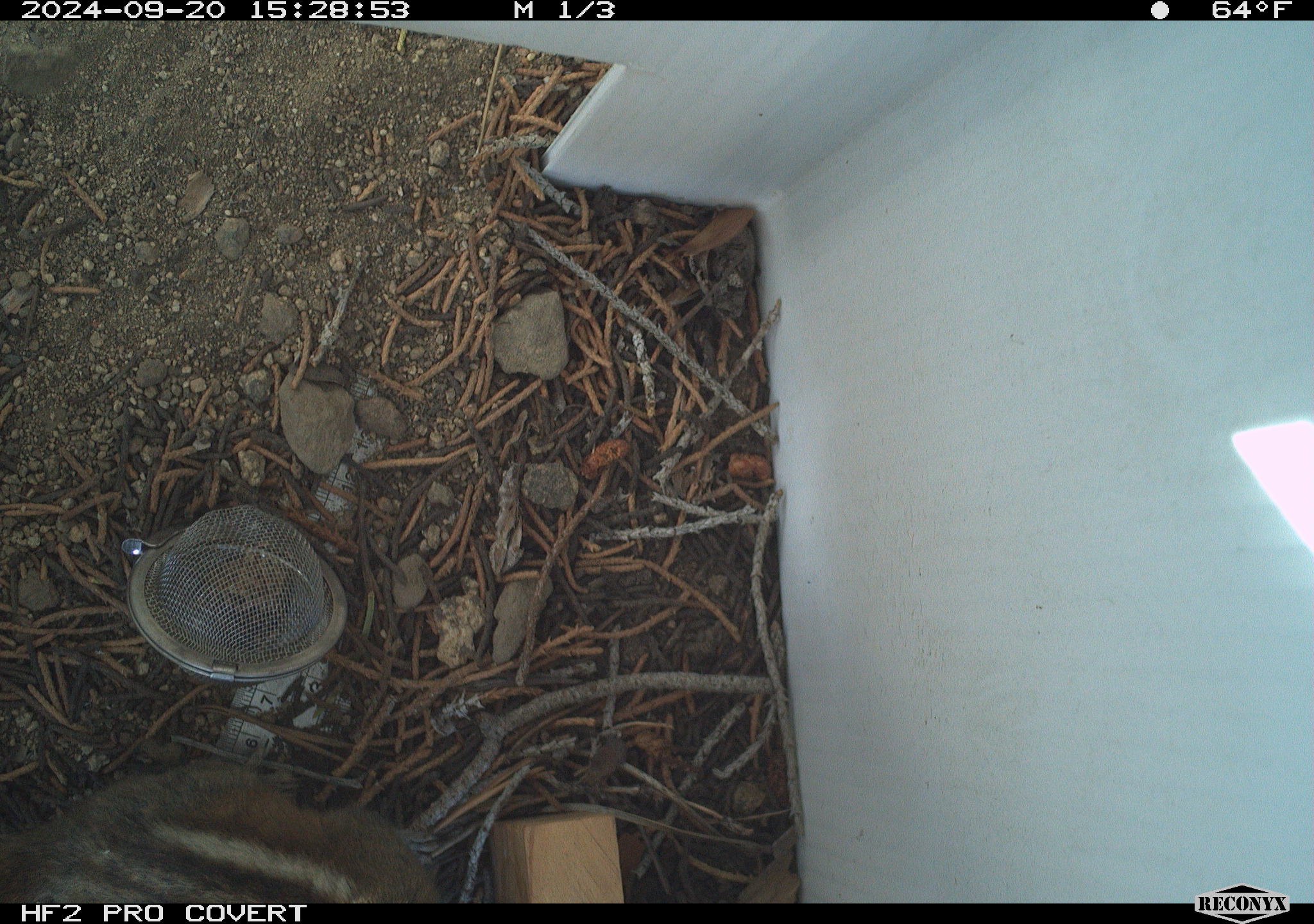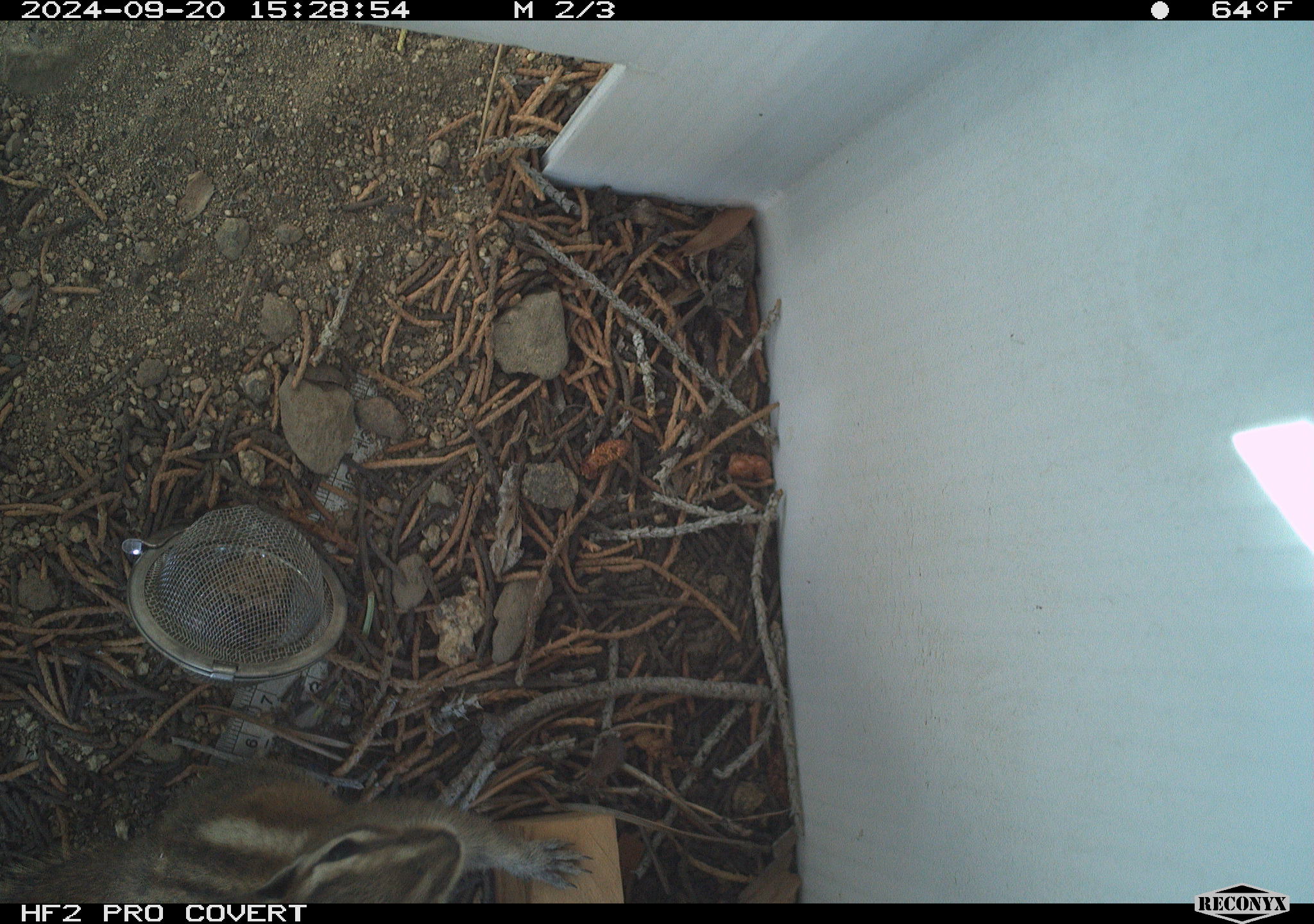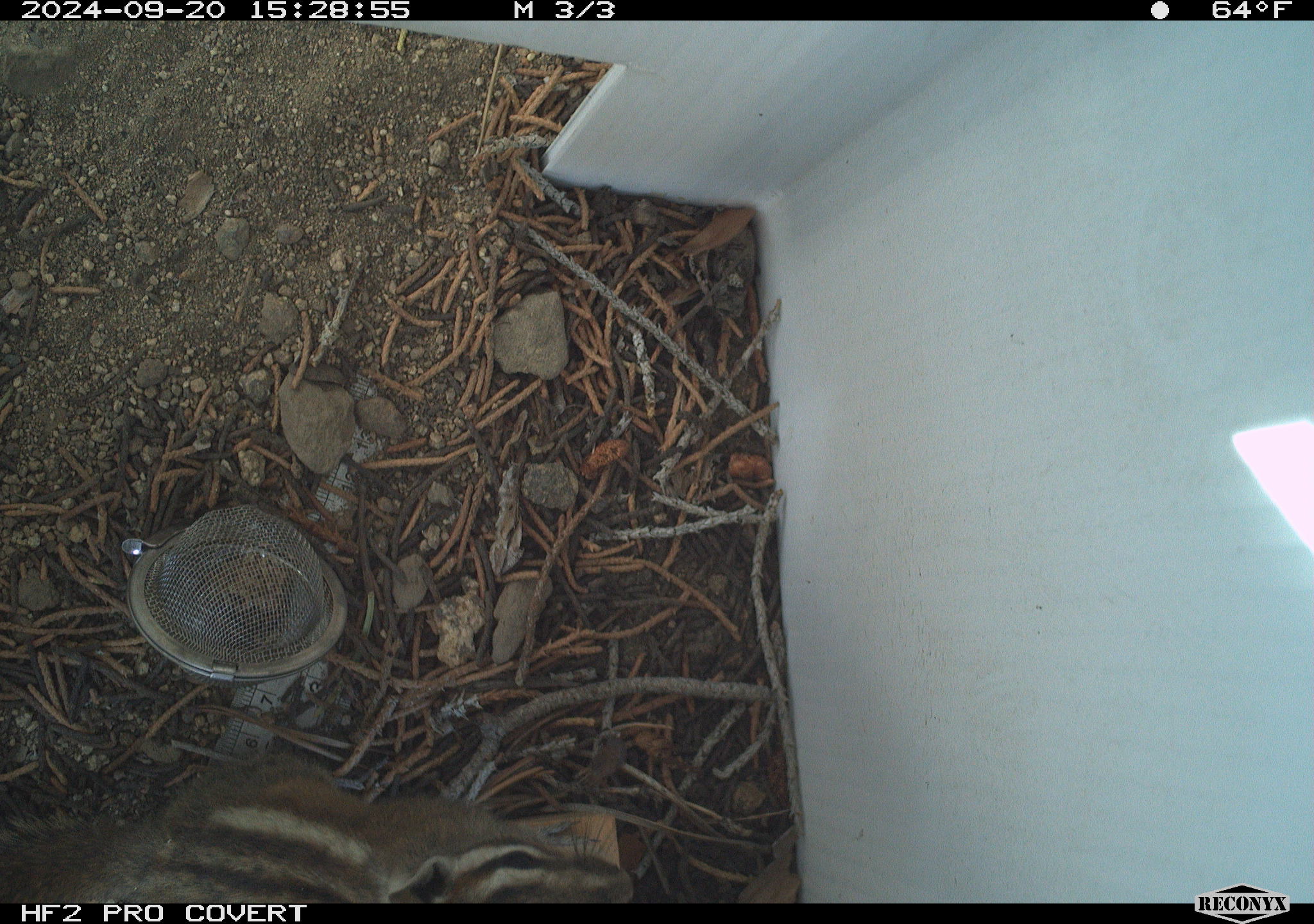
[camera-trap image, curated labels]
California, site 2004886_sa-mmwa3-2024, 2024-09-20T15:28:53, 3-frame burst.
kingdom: Animalia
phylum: Chordata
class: Mammalia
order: Rodentia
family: Sciuridae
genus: Neotamias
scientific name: Neotamias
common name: western chipmunks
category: neotamias species